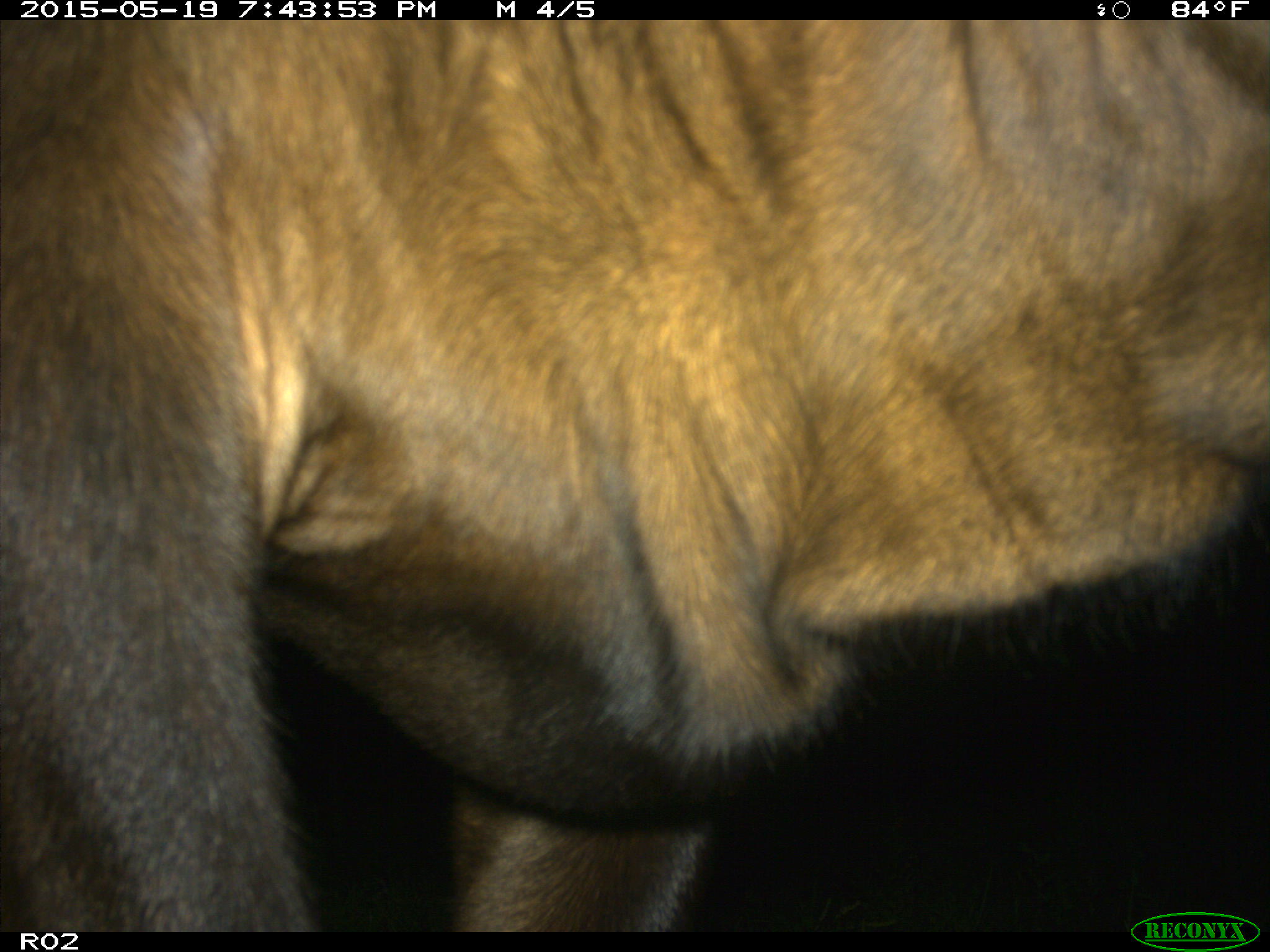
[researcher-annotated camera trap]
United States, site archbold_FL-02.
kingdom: Animalia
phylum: Chordata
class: Mammalia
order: Artiodactyla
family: Bovidae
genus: Bos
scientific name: Bos taurus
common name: domestic cow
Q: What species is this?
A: Bos taurus (domestic cow).